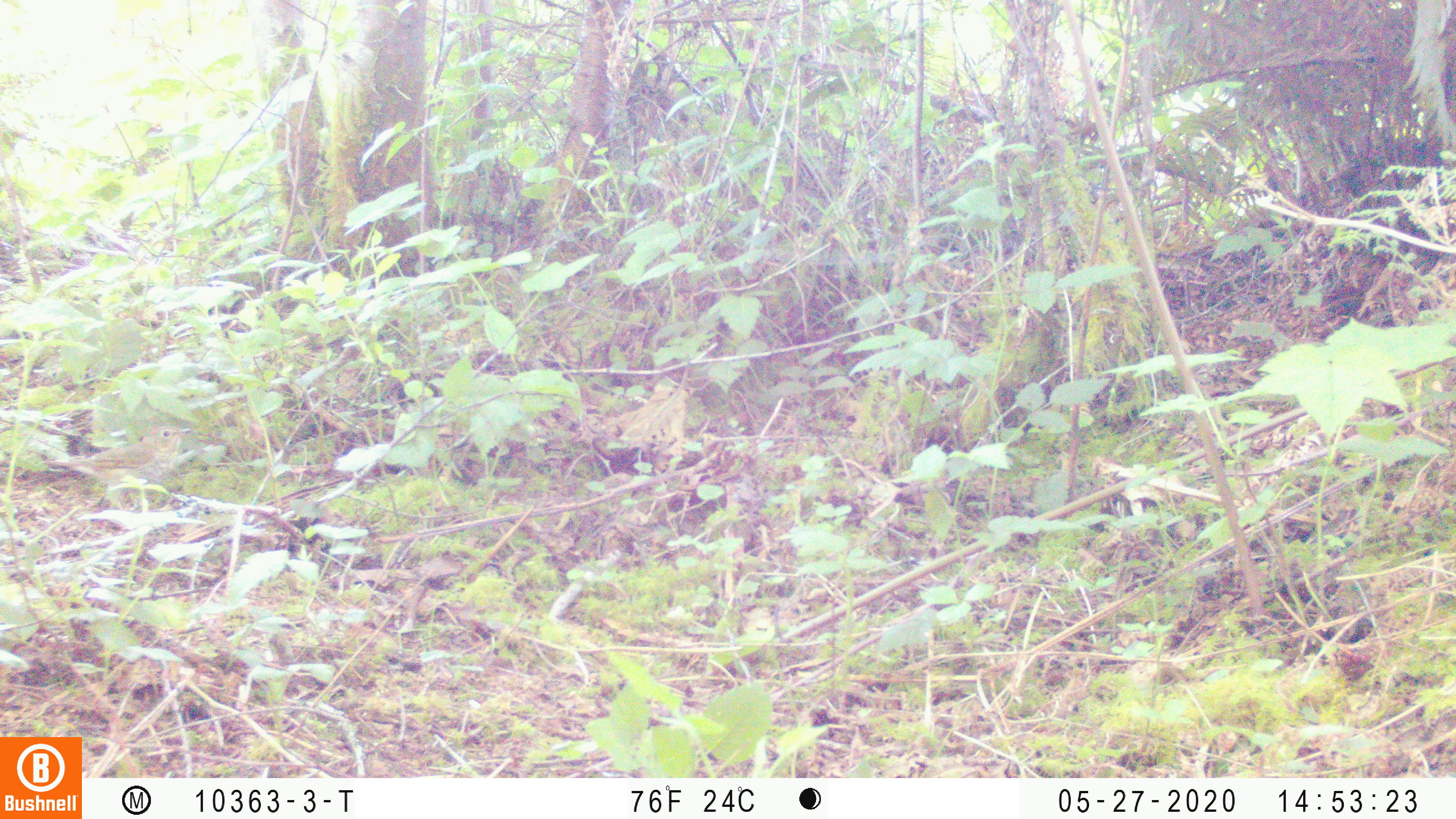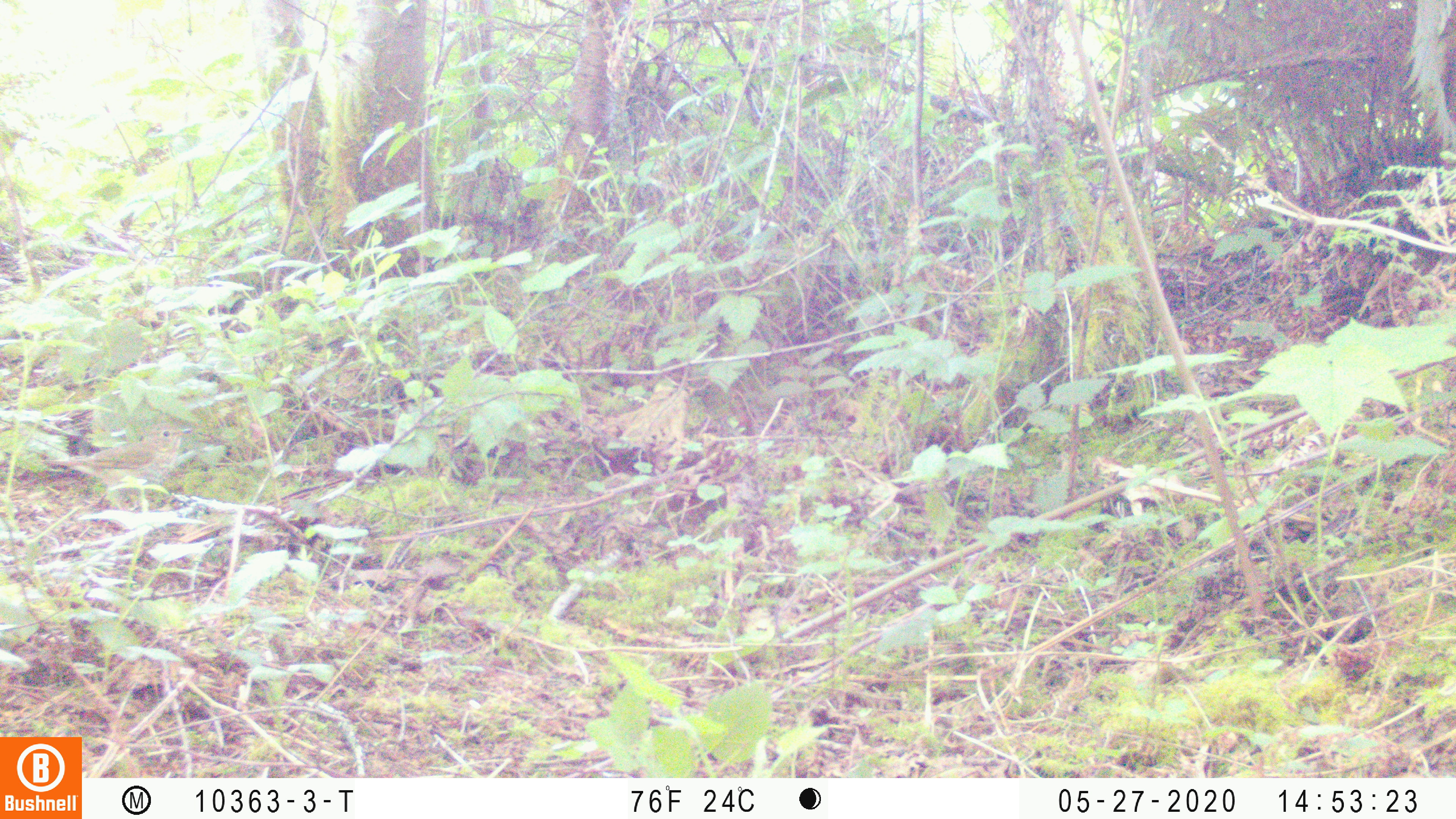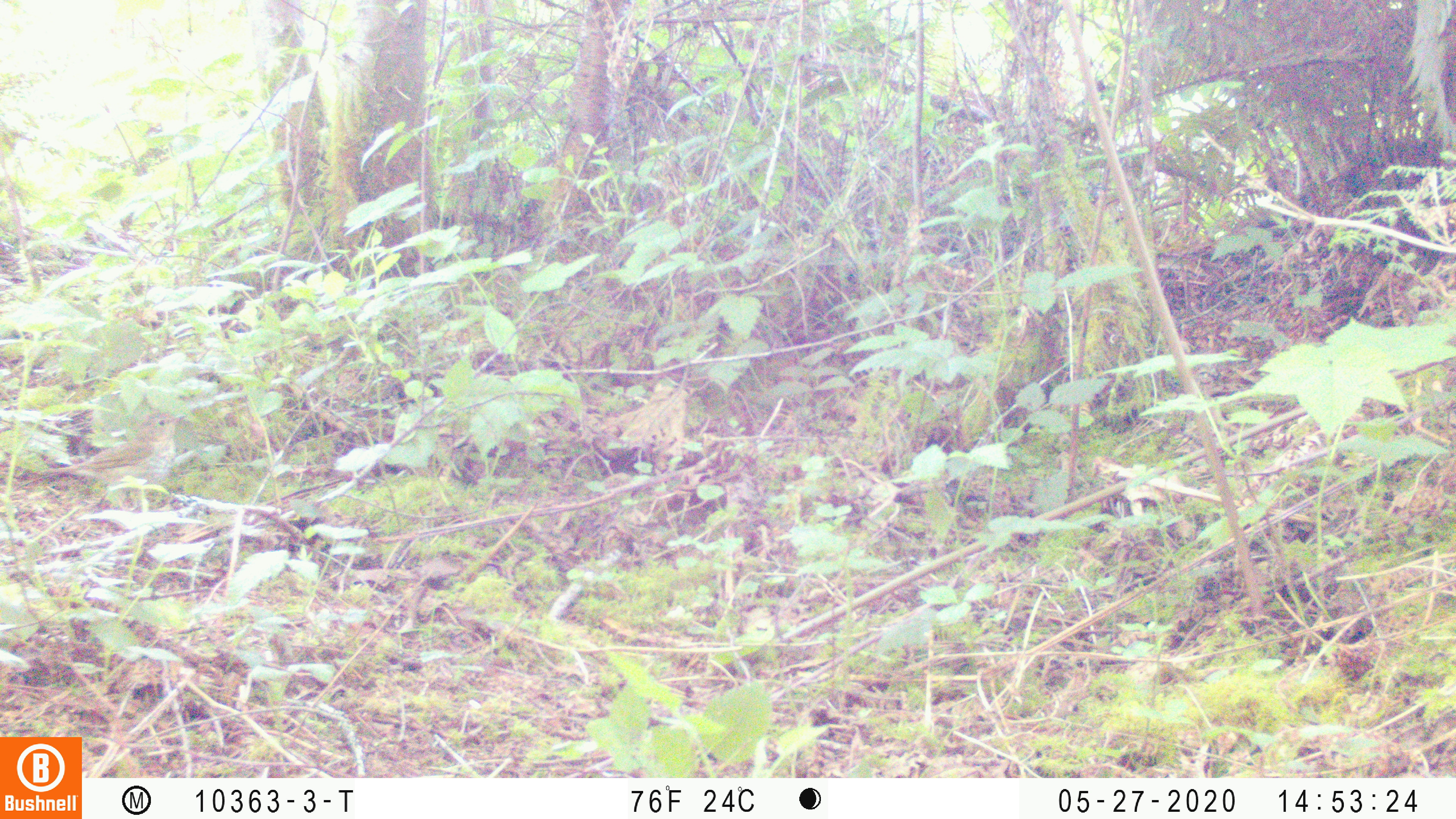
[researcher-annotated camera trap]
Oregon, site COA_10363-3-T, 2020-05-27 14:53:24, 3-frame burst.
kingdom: Animalia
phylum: Chordata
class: Aves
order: Passeriformes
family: Turdidae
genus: Catharus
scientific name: Catharus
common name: brown thrushes and nightingale-thrushes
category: catharus species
Catharus species (brown thrushes and nightingale-thrushes) (Catharus).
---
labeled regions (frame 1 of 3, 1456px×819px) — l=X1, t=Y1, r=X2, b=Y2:
catharus species: l=40, t=425, r=190, b=490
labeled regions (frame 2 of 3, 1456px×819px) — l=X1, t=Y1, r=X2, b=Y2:
catharus species: l=45, t=419, r=198, b=485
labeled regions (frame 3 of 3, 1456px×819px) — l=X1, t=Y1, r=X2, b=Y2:
catharus species: l=35, t=410, r=182, b=491